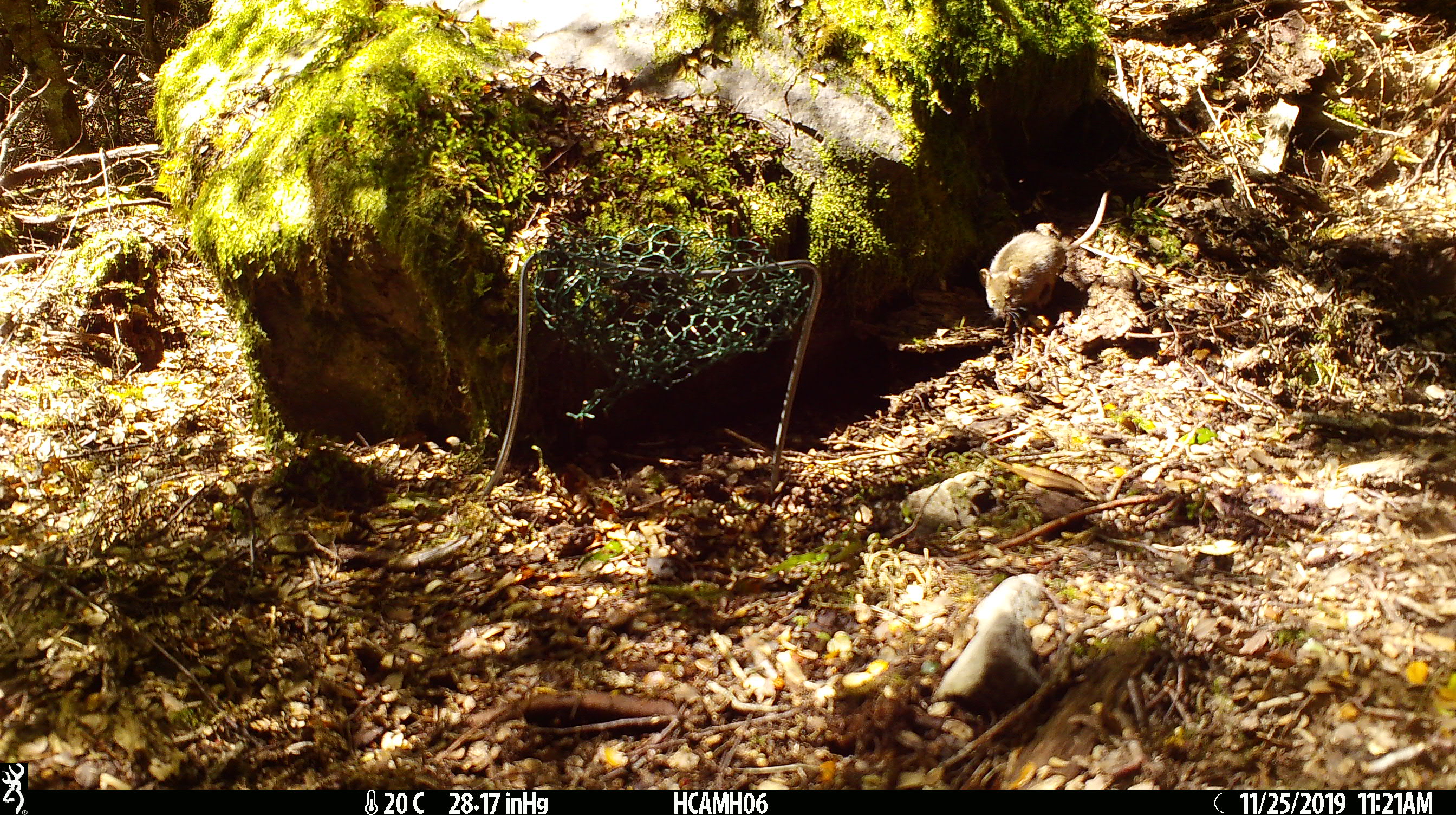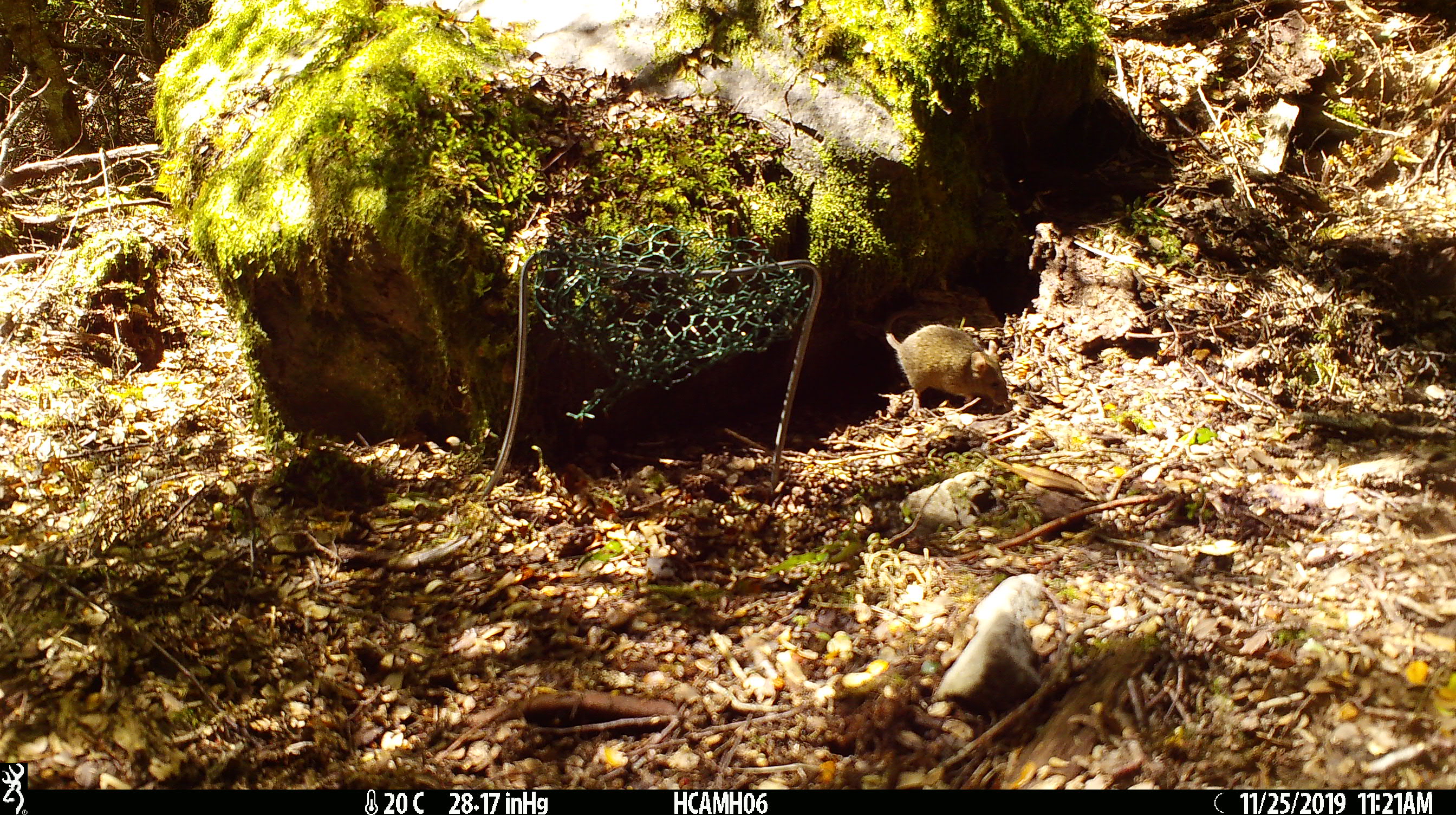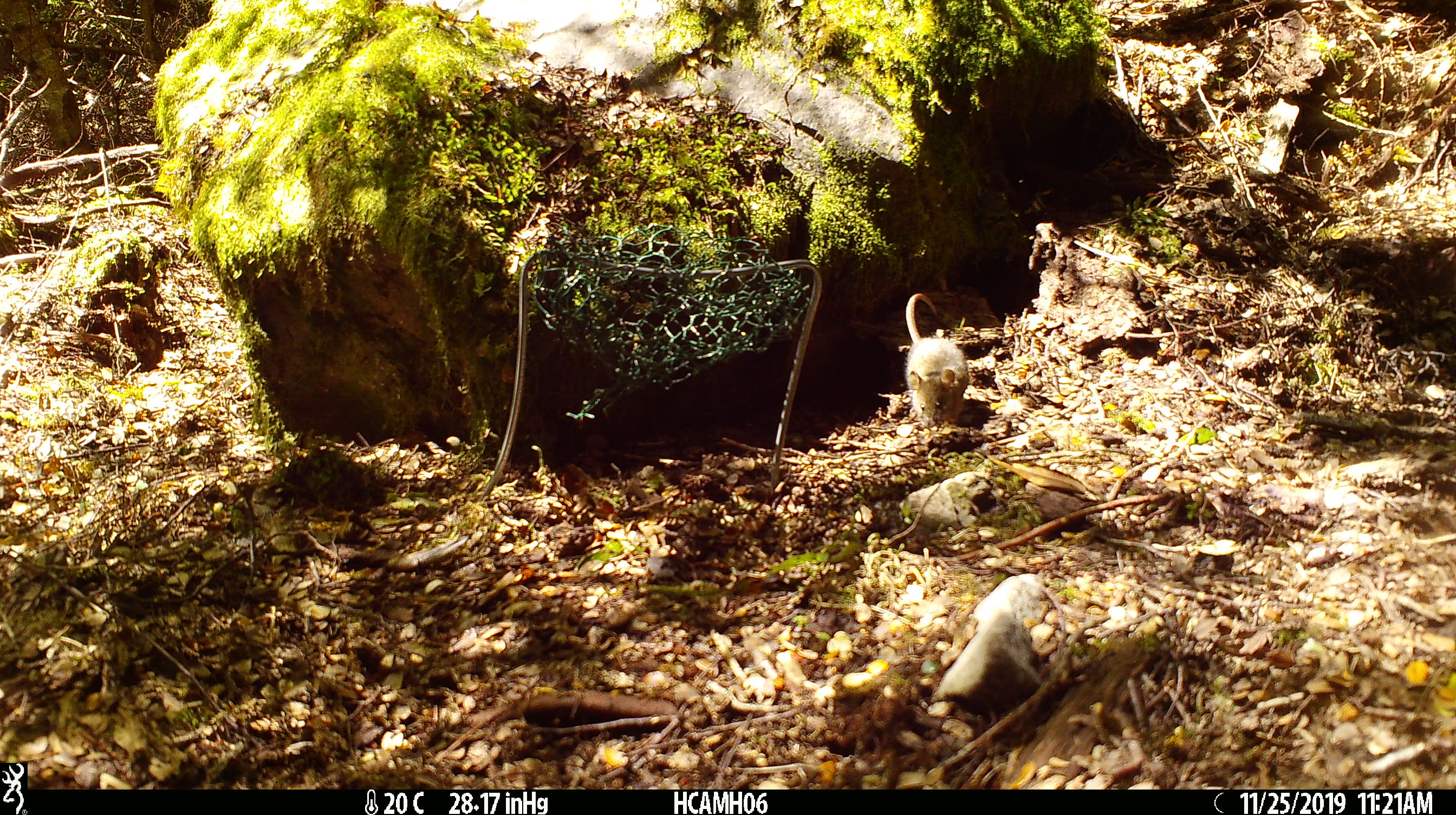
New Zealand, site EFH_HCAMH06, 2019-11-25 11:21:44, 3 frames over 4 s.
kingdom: Animalia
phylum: Chordata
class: Mammalia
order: Rodentia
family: Muridae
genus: Mus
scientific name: Mus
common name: mouse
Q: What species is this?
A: Mouse (Mus).